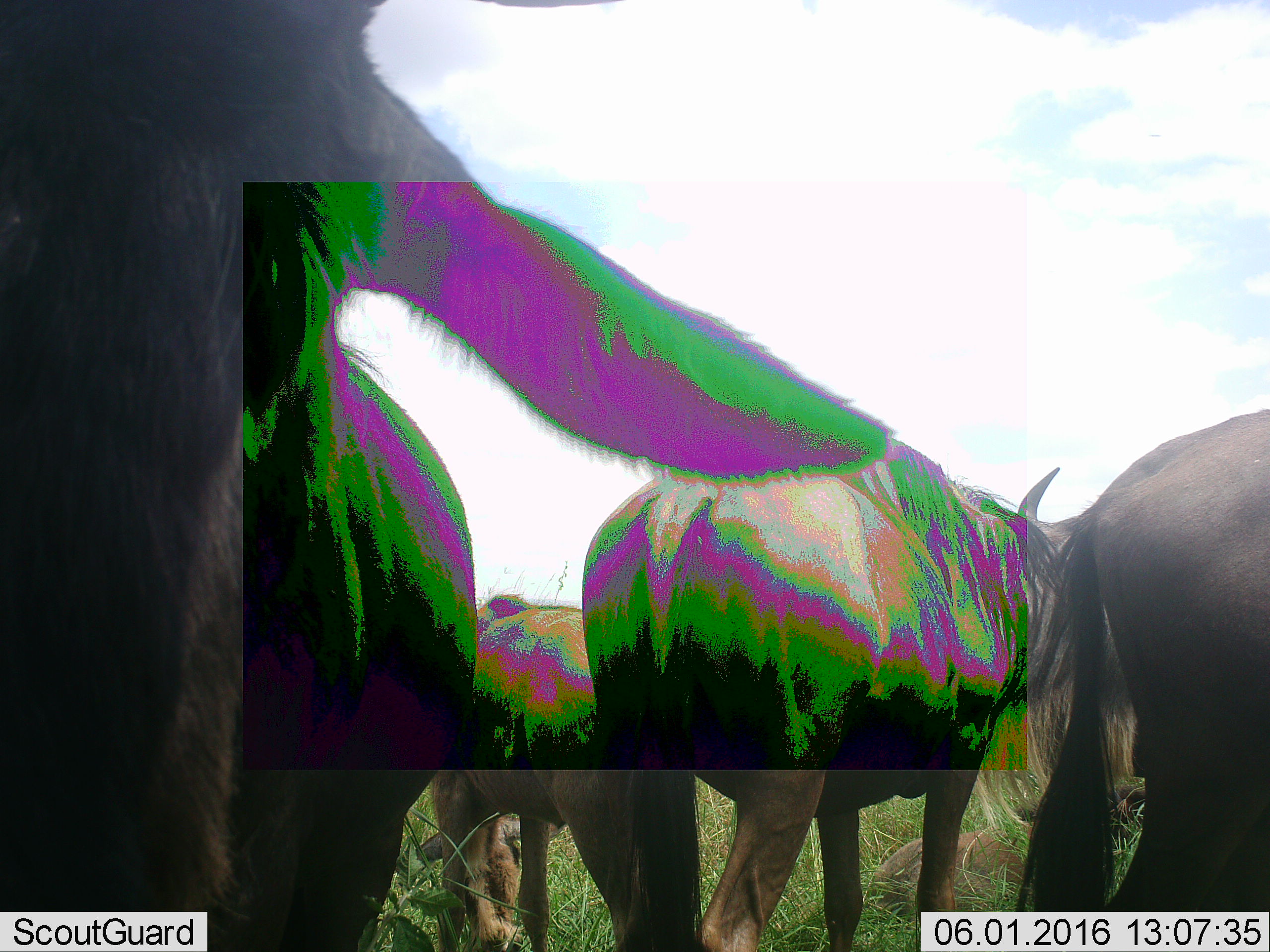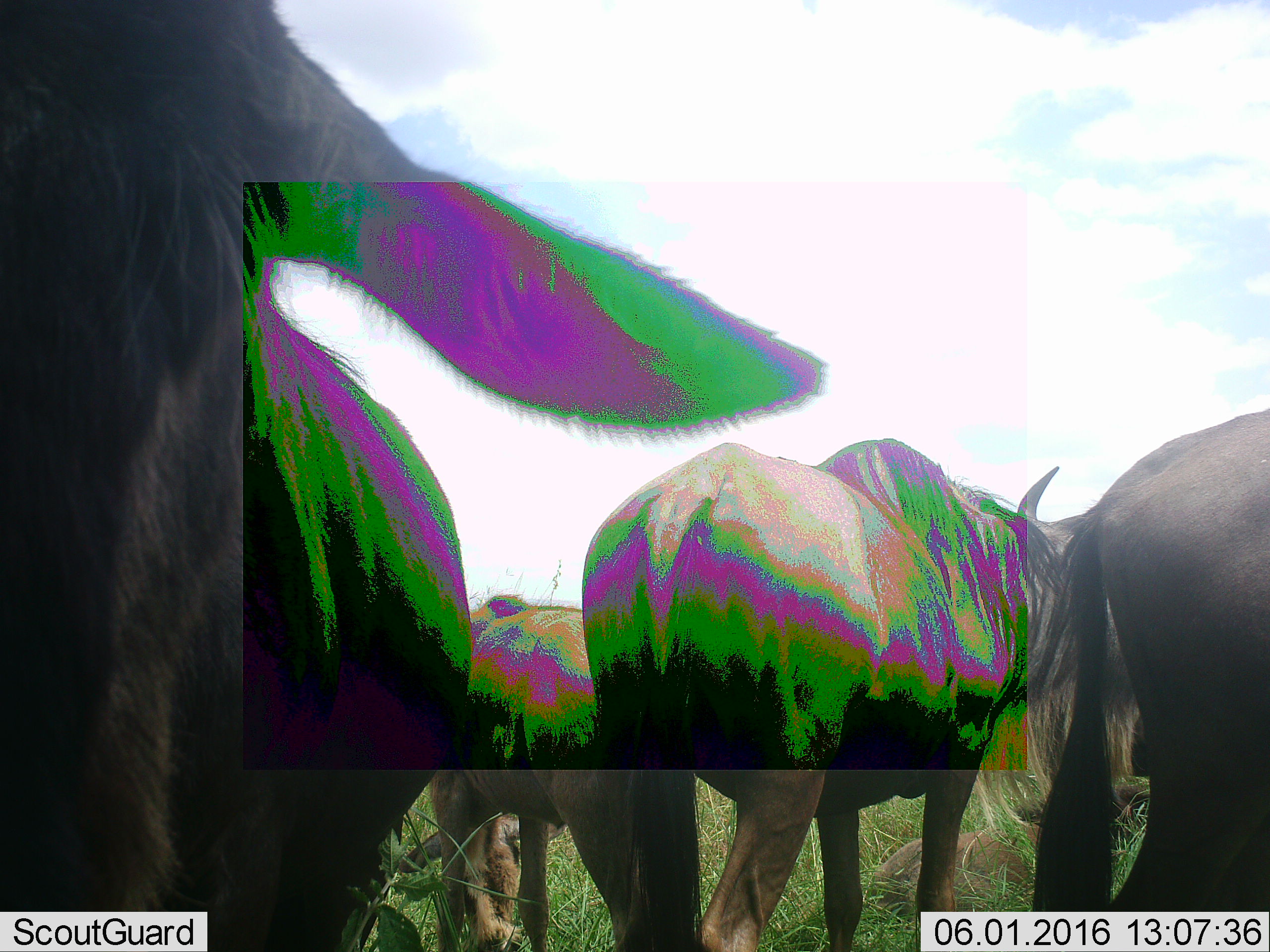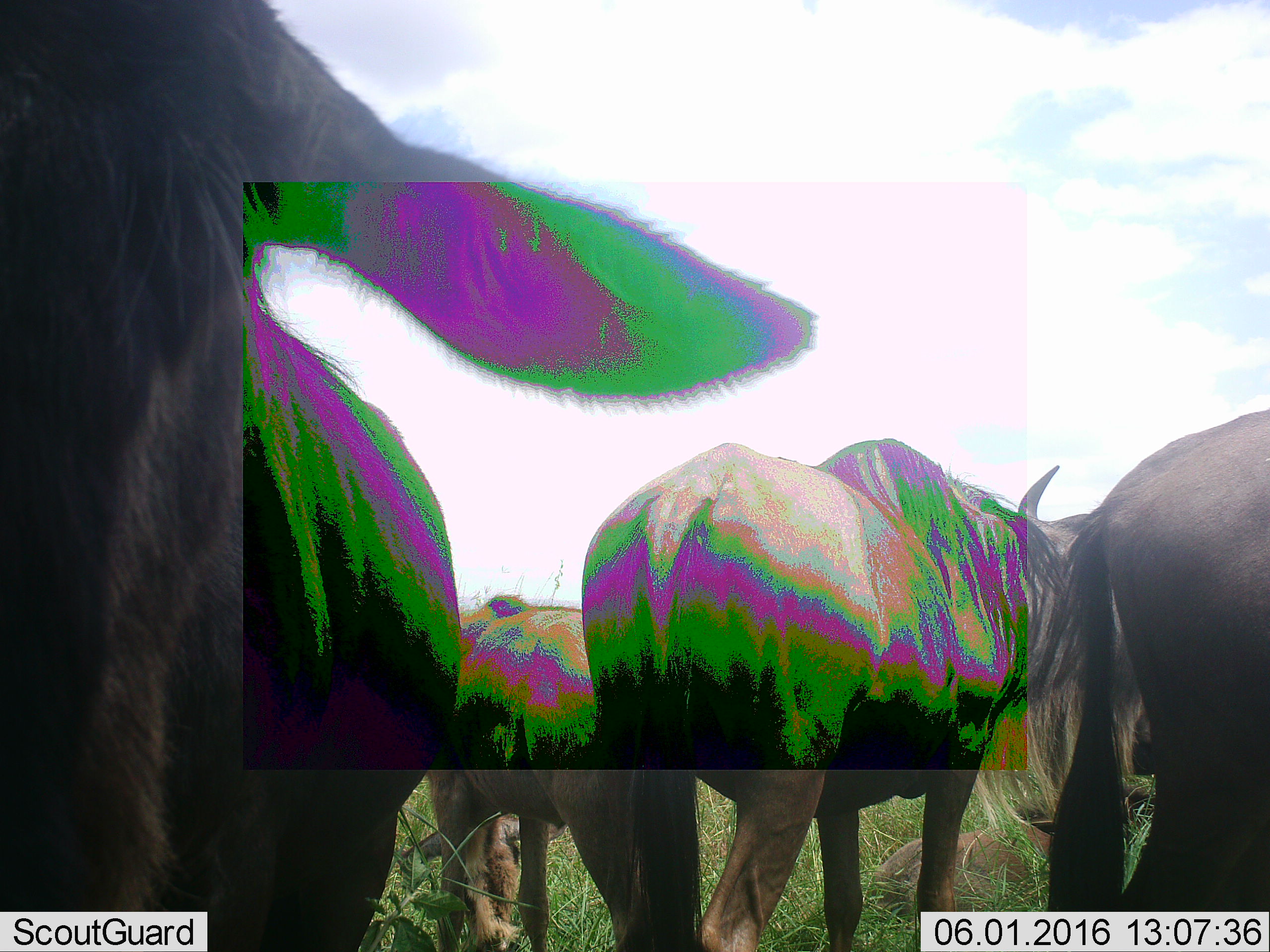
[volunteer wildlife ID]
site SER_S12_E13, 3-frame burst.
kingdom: Animalia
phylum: Chordata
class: Mammalia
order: Artiodactyla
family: Bovidae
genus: Connochaetes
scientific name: Connochaetes taurinus taurinus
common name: blue wildebeest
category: wildebeestblue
Wildebeestblue (blue wildebeest) (Connochaetes taurinus taurinus), count 4. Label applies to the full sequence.